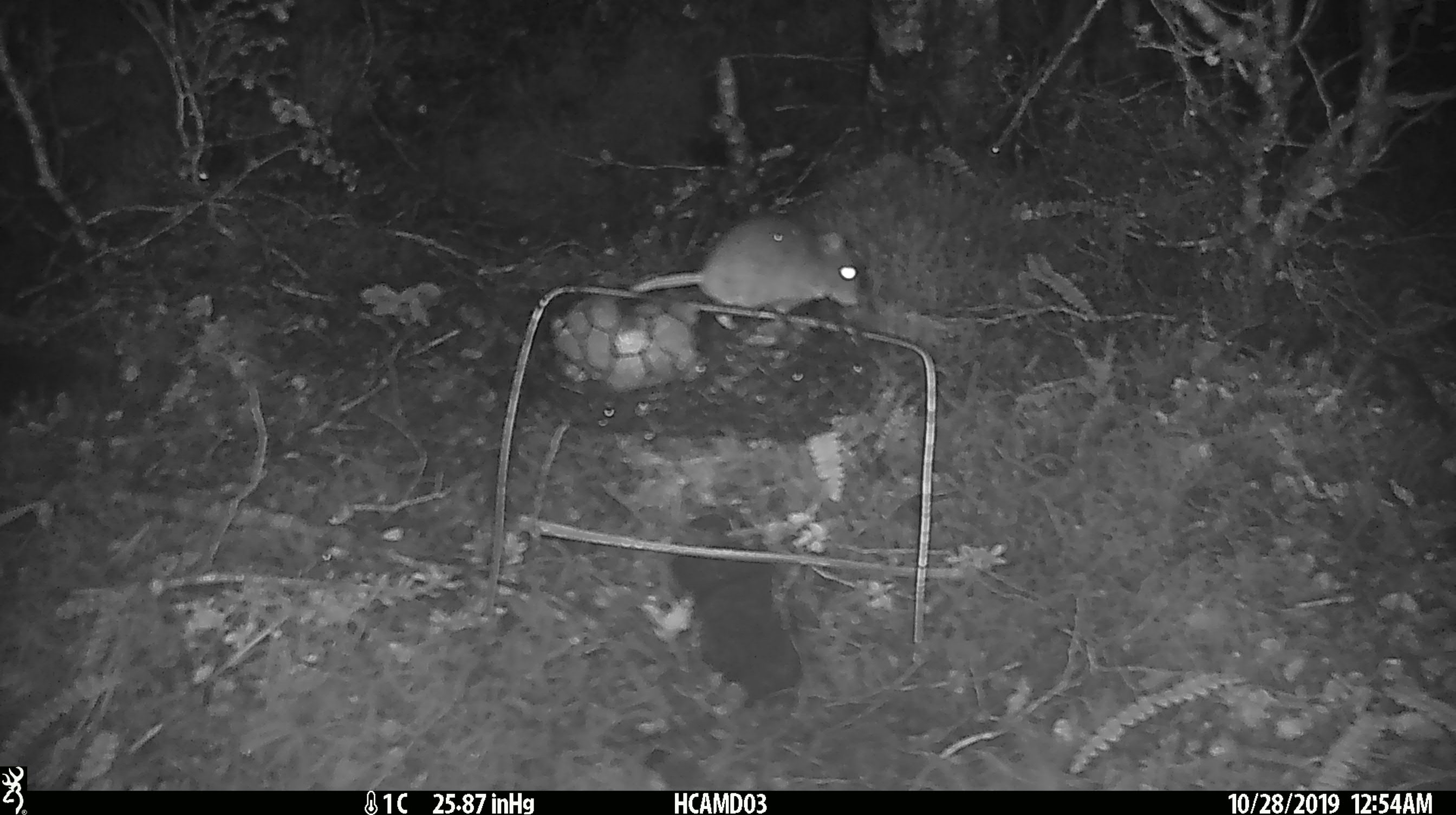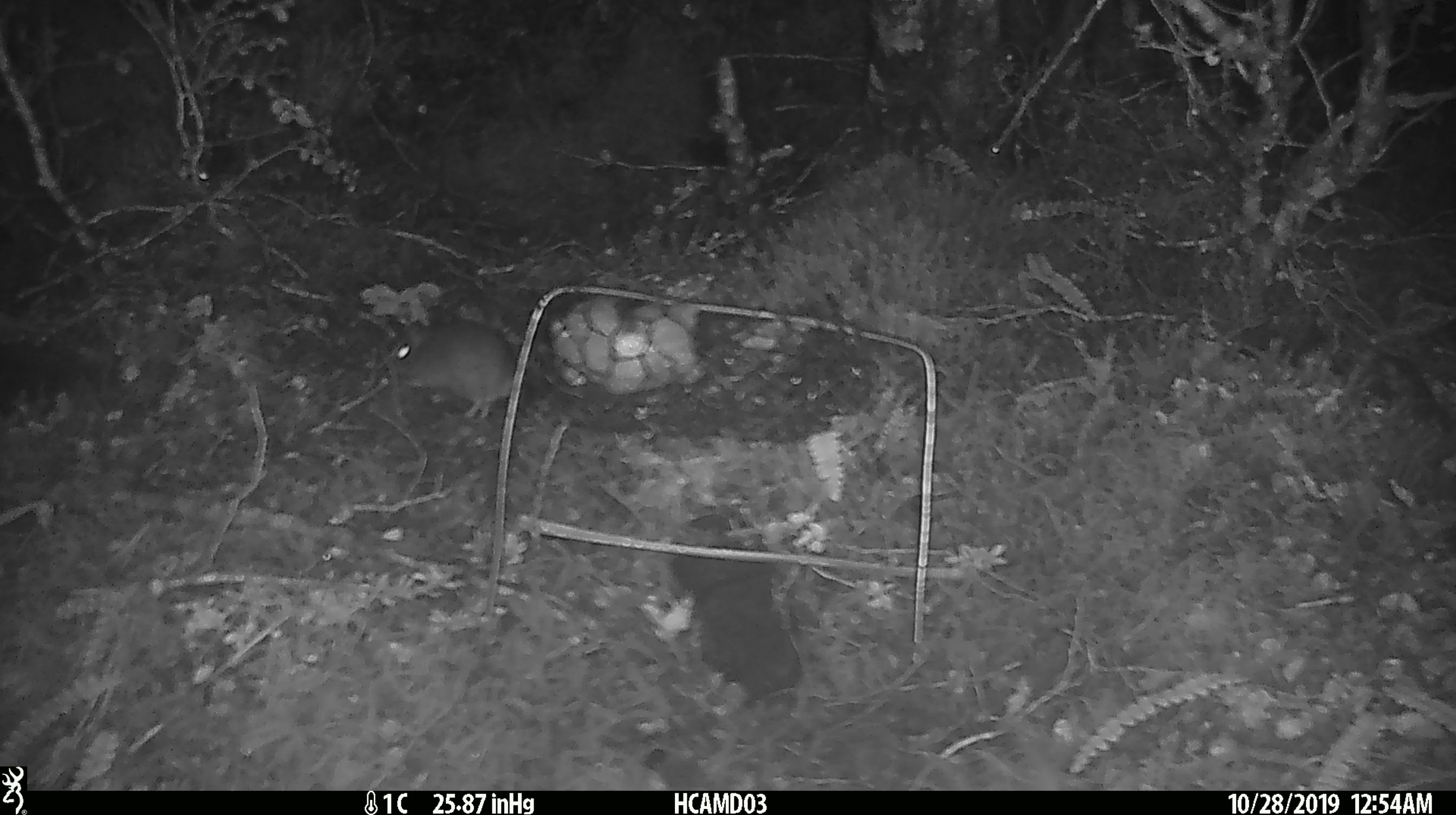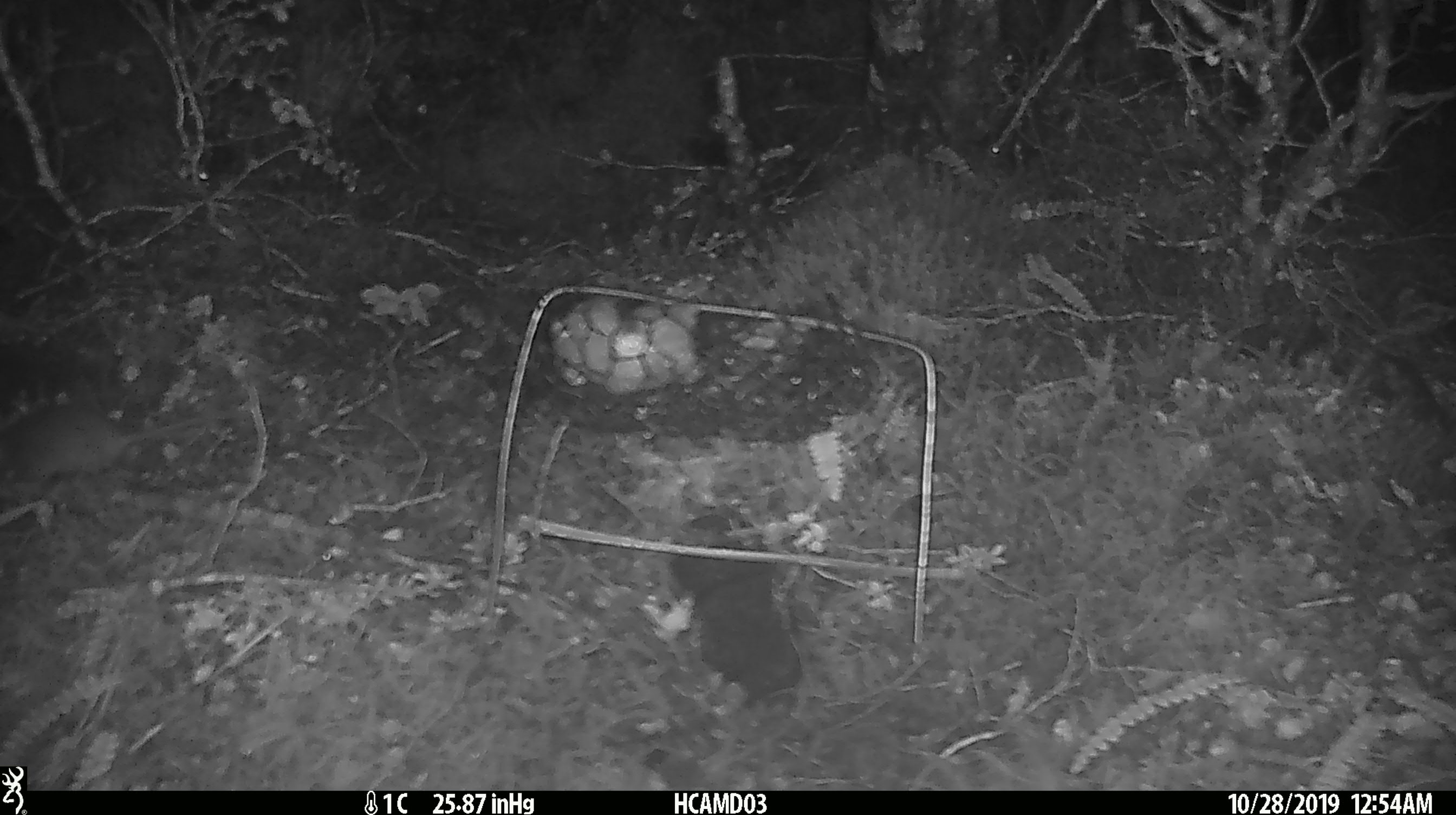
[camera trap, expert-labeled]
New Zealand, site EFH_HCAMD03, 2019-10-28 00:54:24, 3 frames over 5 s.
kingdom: Animalia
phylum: Chordata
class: Mammalia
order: Rodentia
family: Muridae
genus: Mus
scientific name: Mus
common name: mouse